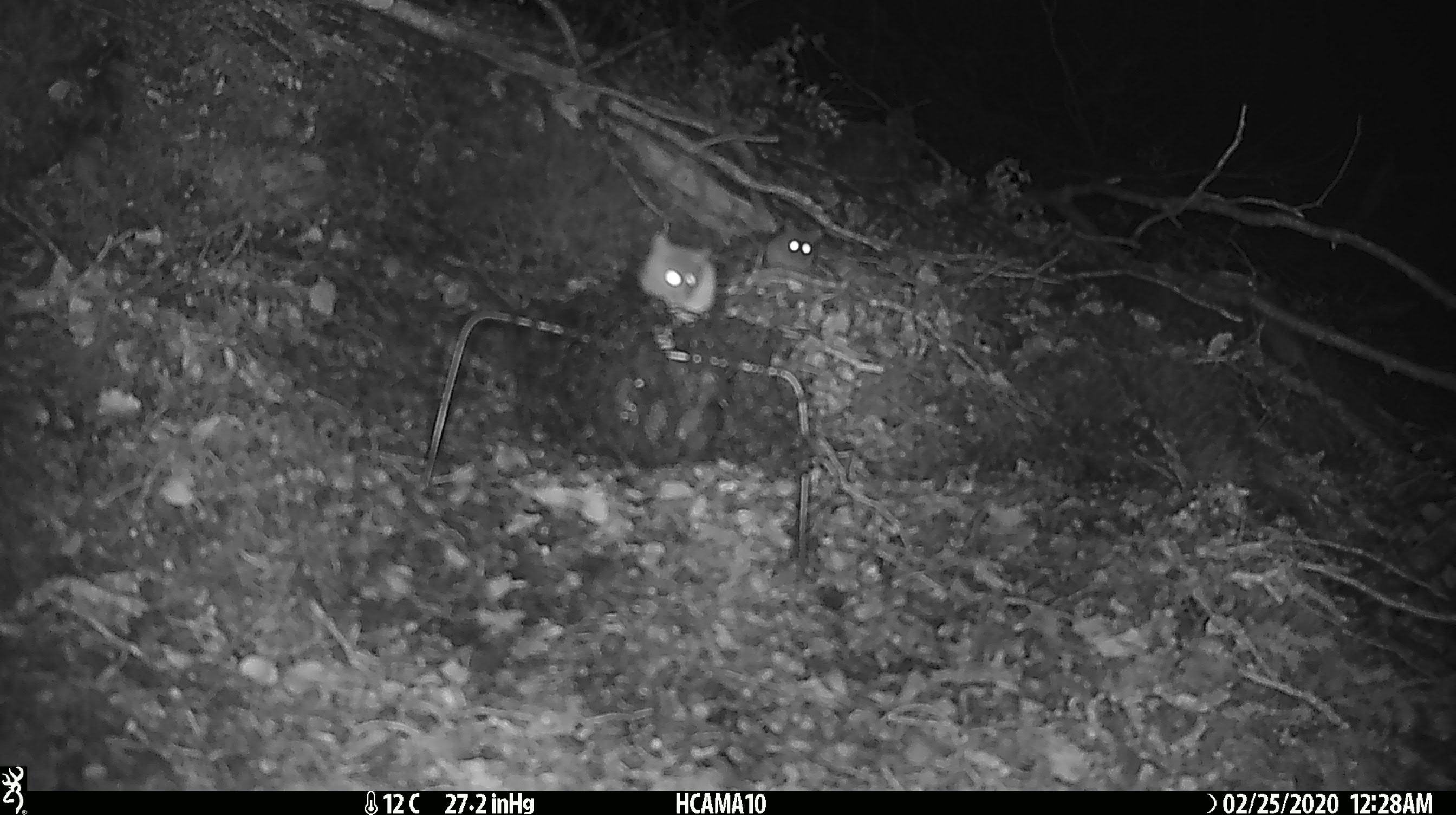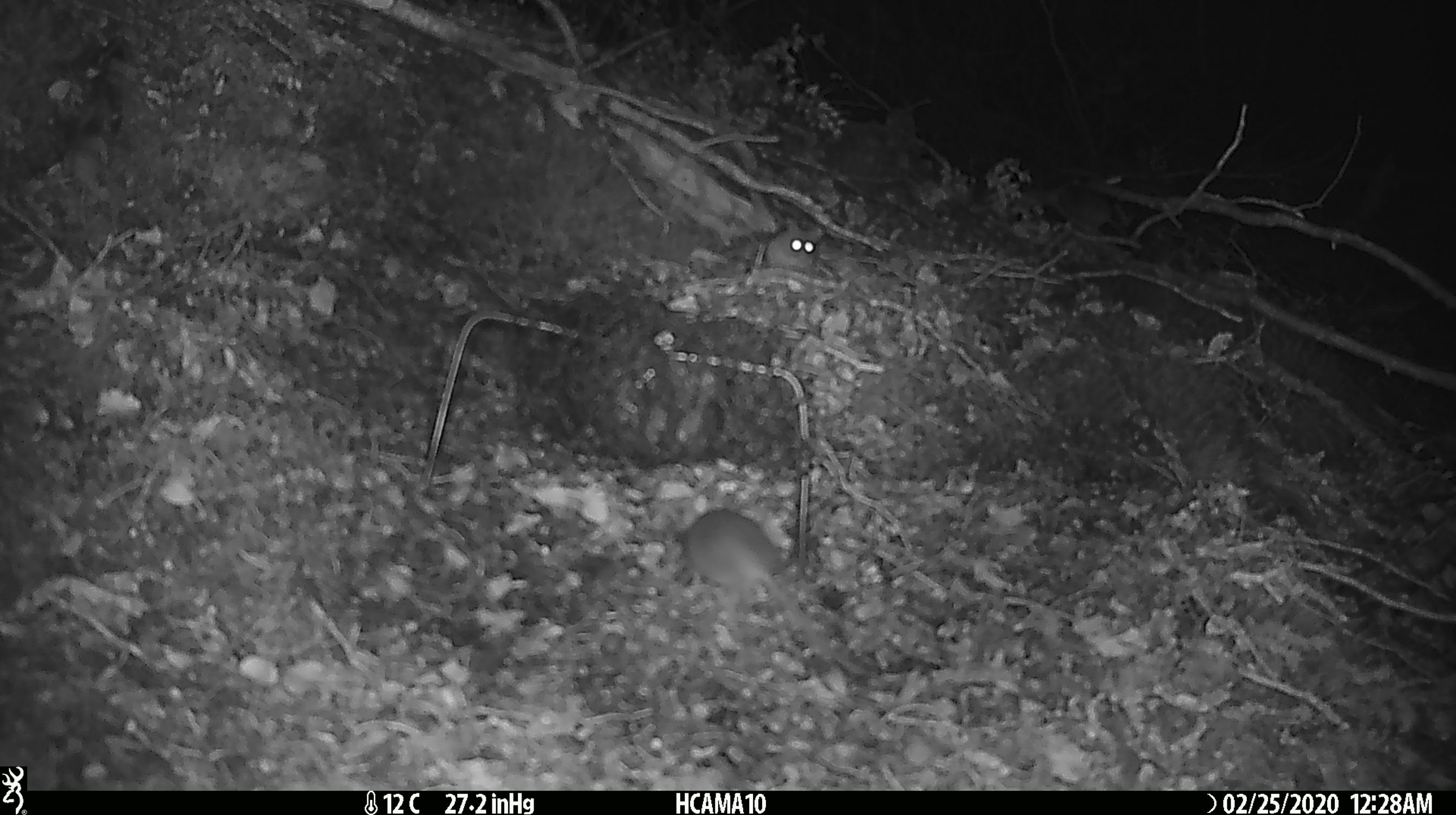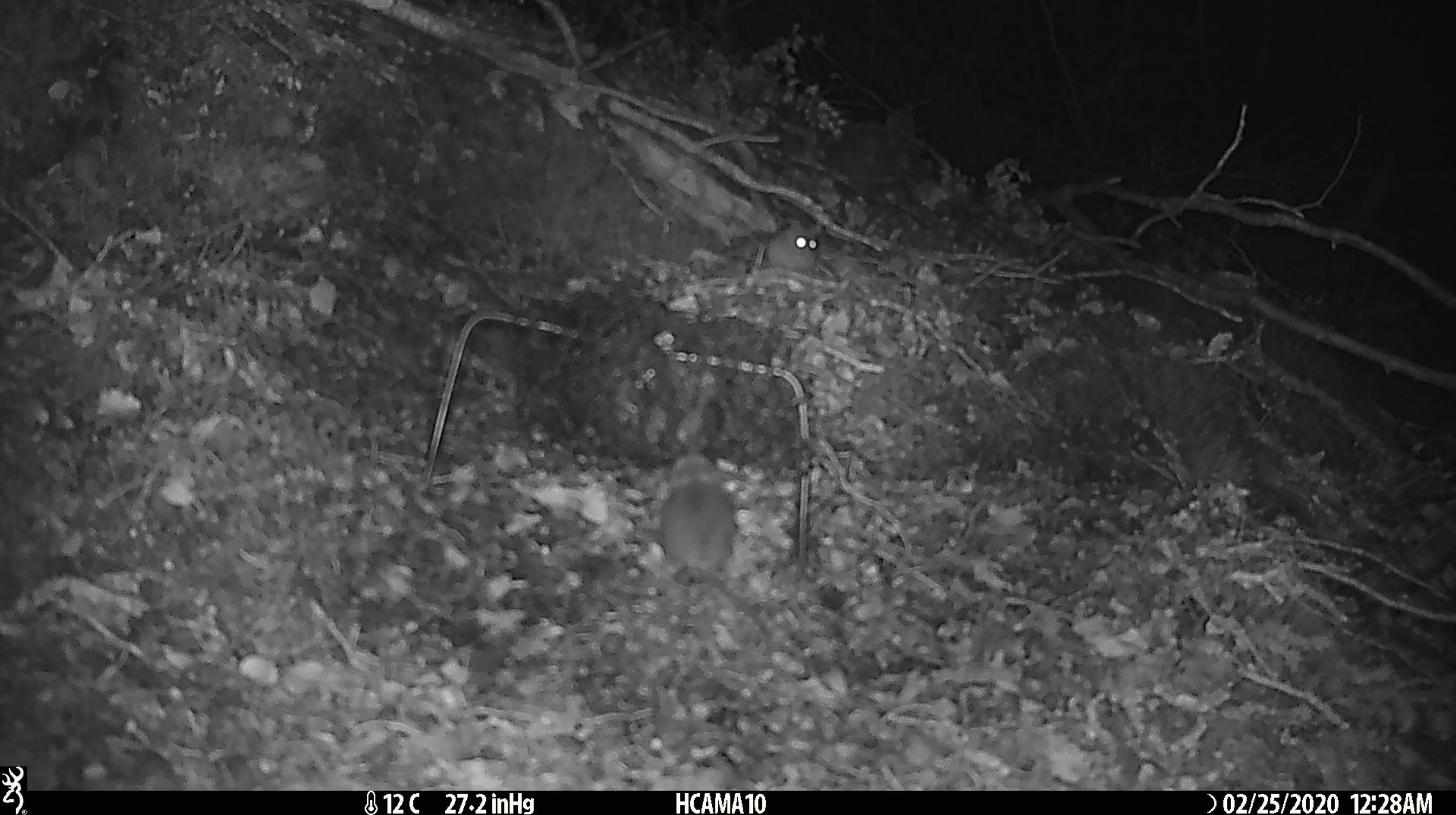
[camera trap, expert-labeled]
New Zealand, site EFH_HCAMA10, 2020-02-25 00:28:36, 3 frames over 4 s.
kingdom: Animalia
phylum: Chordata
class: Mammalia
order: Rodentia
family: Muridae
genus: Mus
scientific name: Mus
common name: mouse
Mouse (Mus).